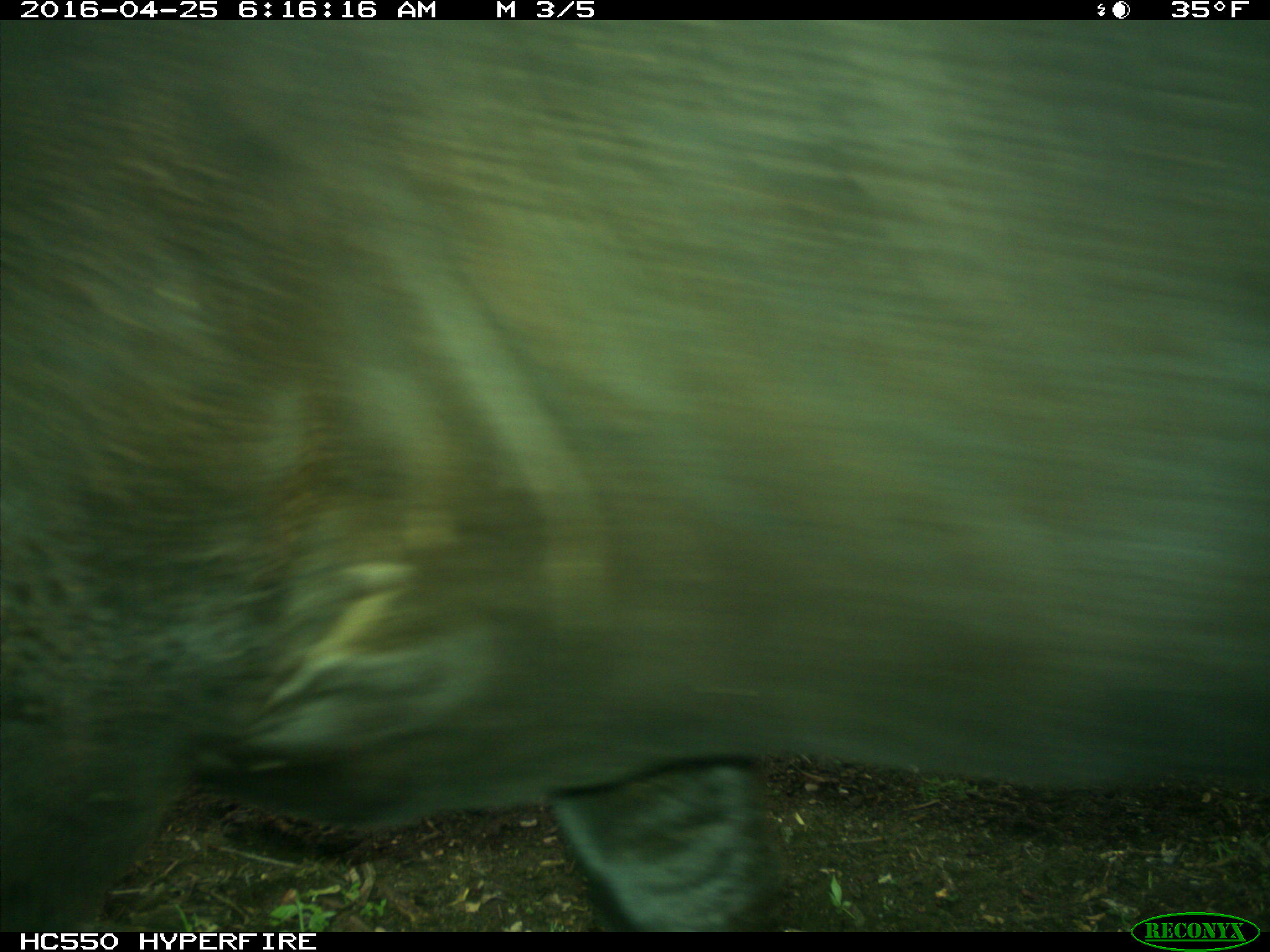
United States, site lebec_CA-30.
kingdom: Animalia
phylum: Chordata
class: Mammalia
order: Artiodactyla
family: Bovidae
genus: Bos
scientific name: Bos taurus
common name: domestic cow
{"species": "Bos taurus (domestic cow)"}